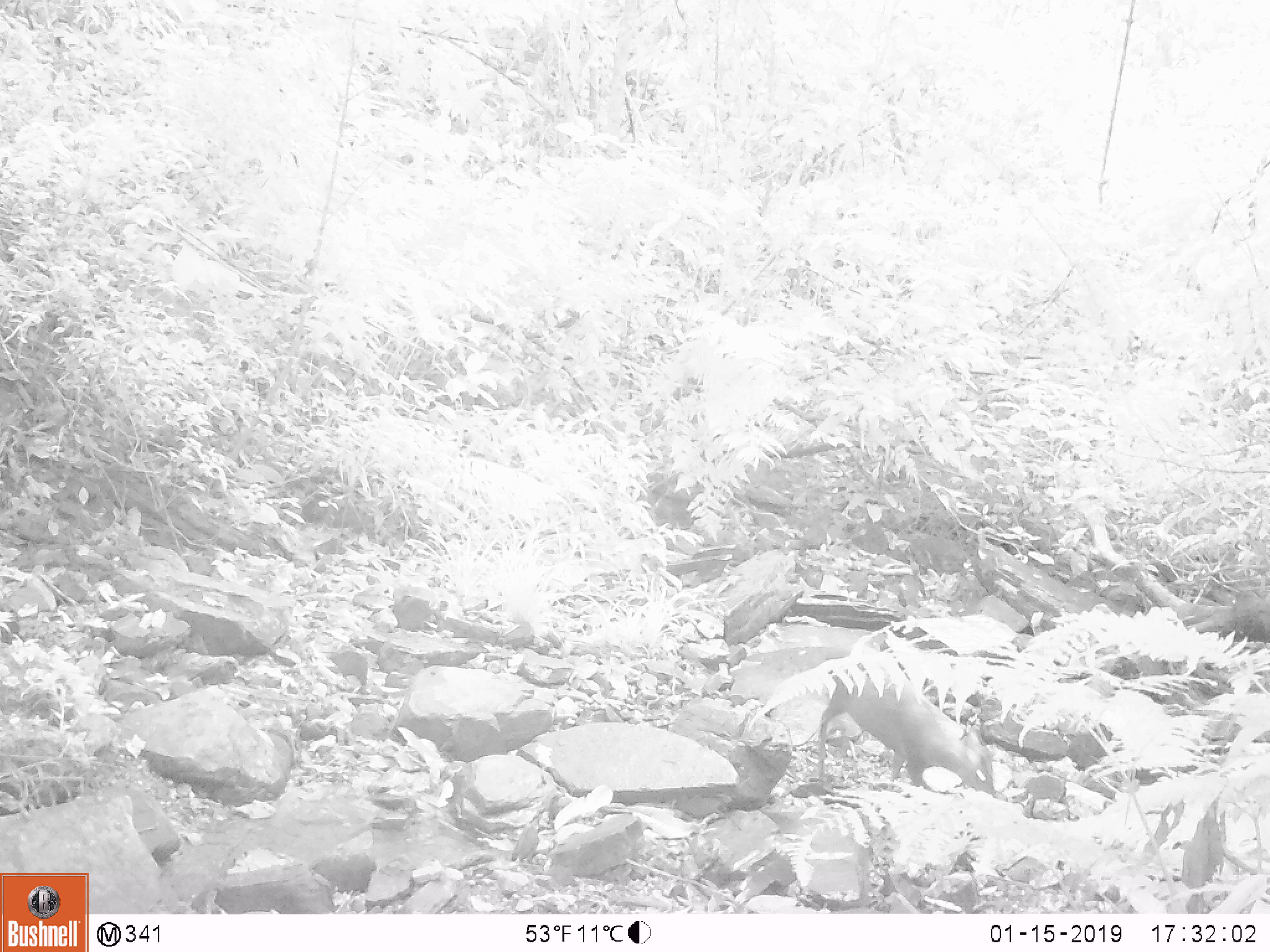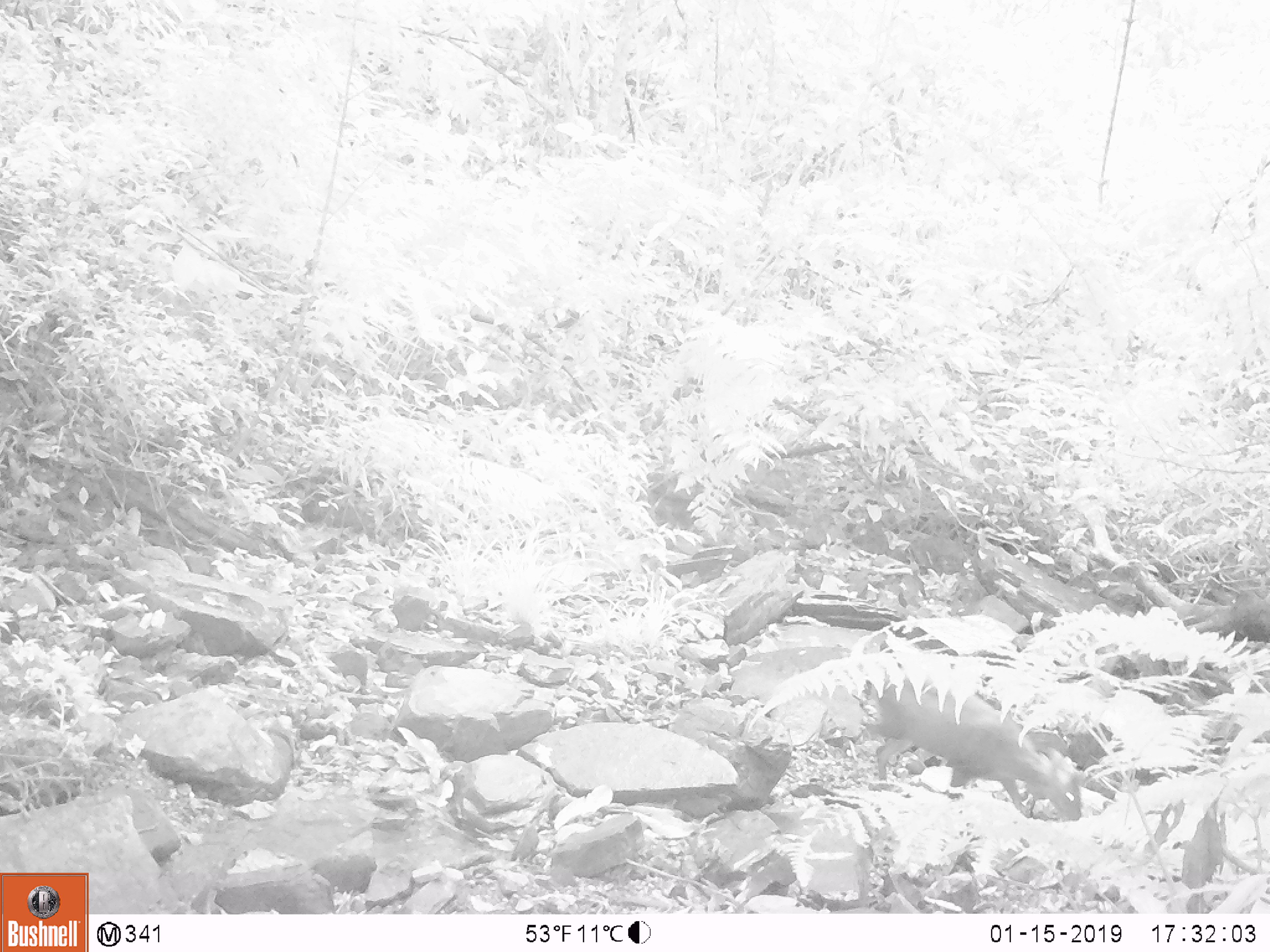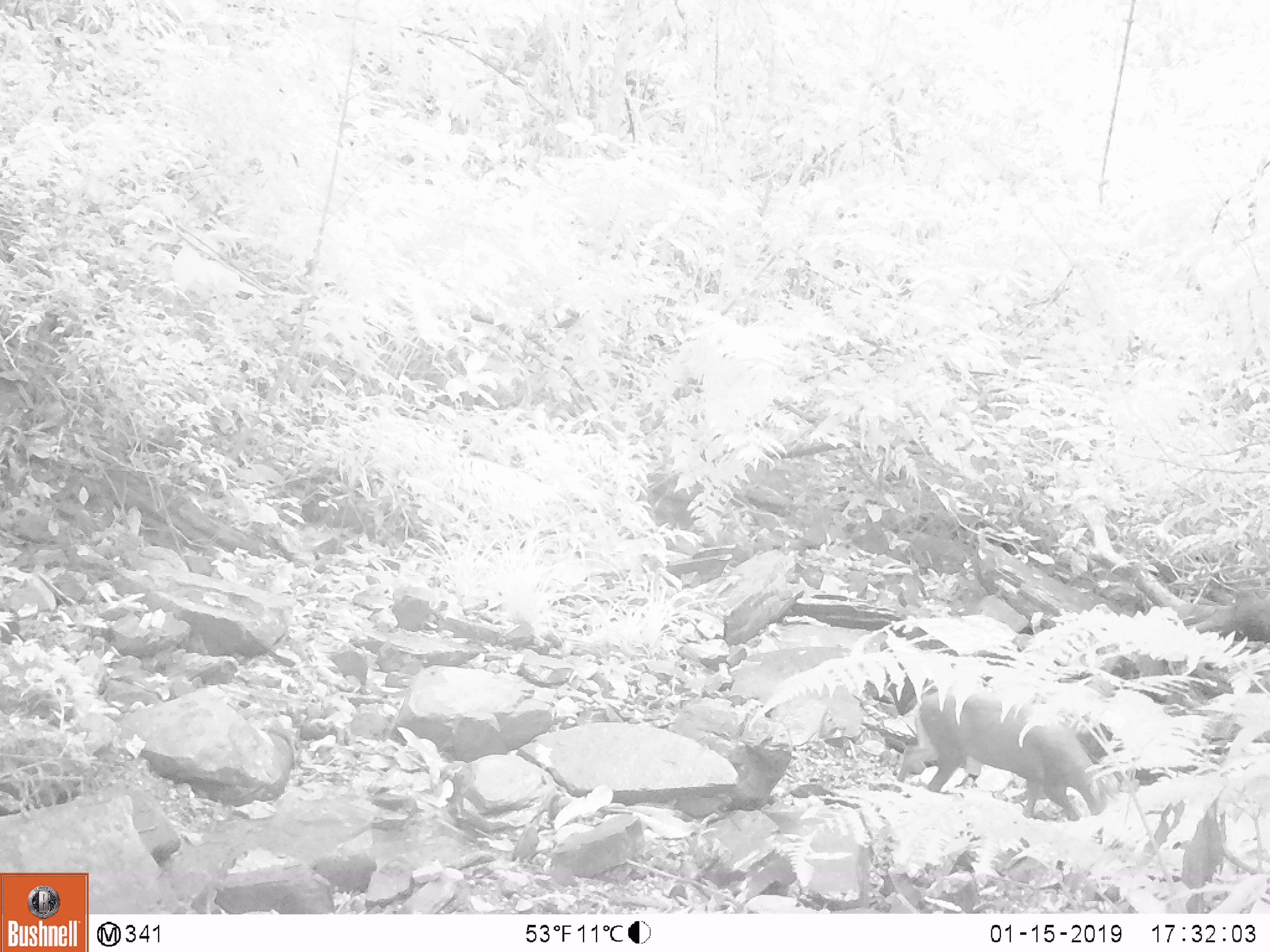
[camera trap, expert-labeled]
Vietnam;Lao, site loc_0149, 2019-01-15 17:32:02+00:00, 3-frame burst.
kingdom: Animalia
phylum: Chordata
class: Mammalia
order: Artiodactyla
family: Cervidae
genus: Muntiacus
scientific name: Muntiacus rooseveltorum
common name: roosevelt's muntjac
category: roosevelts muntjac group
Roosevelts muntjac group (roosevelt's muntjac) (Muntiacus rooseveltorum). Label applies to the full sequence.